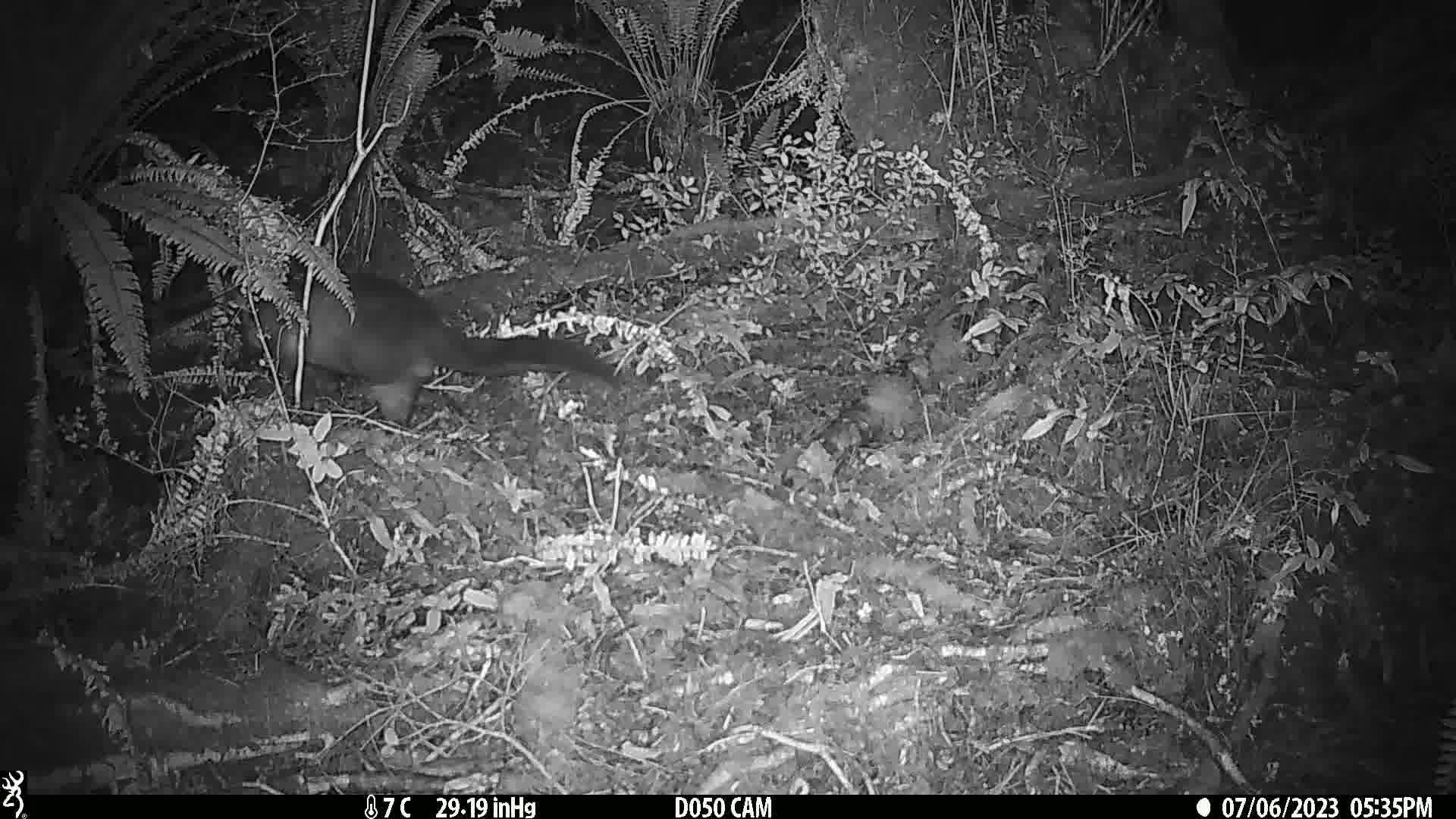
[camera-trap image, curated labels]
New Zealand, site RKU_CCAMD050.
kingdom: Animalia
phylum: Chordata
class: Mammalia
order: Diprotodontia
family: Phalangeridae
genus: Trichosurus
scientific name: Trichosurus vulpecula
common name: common brushtail possum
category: possum